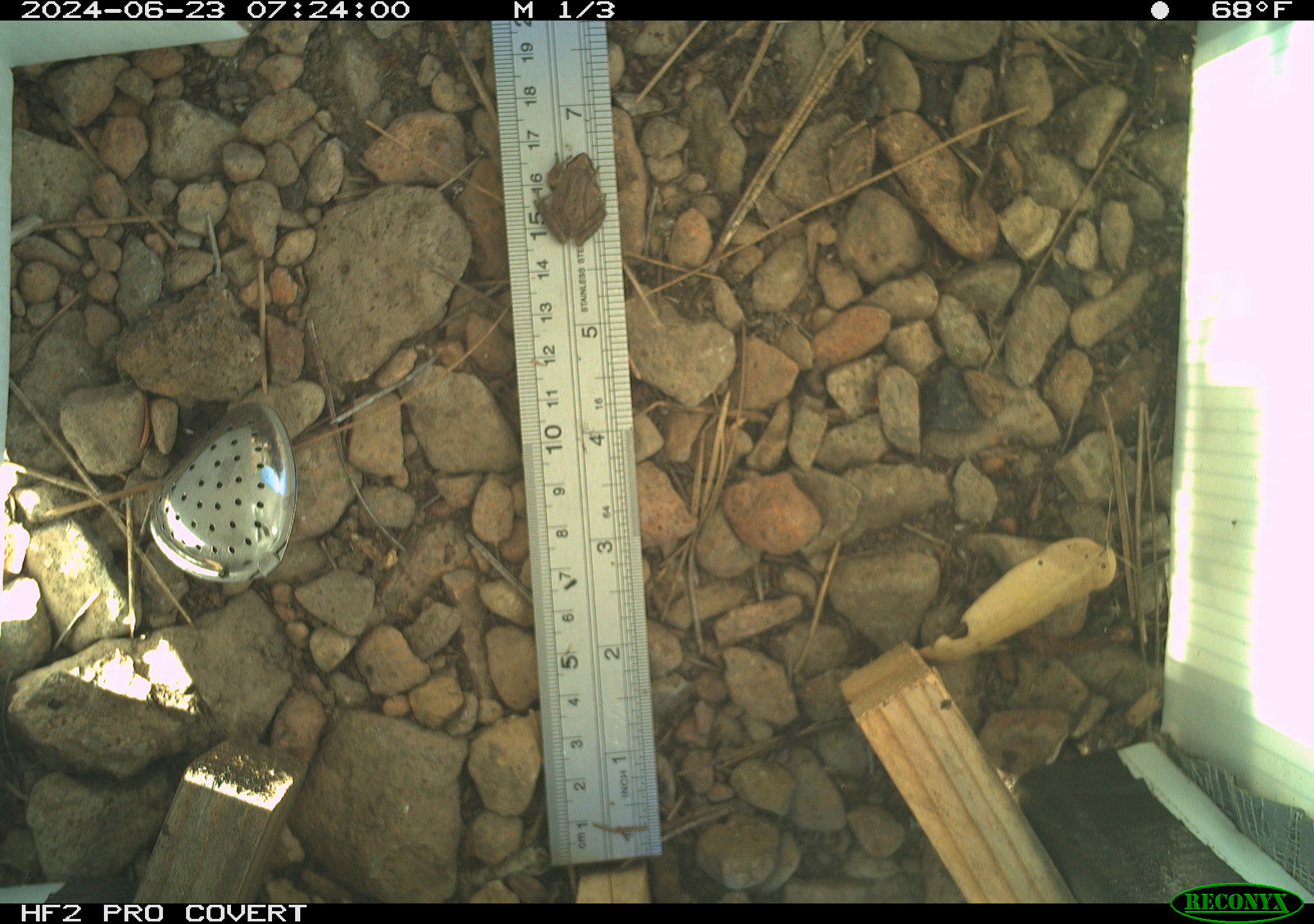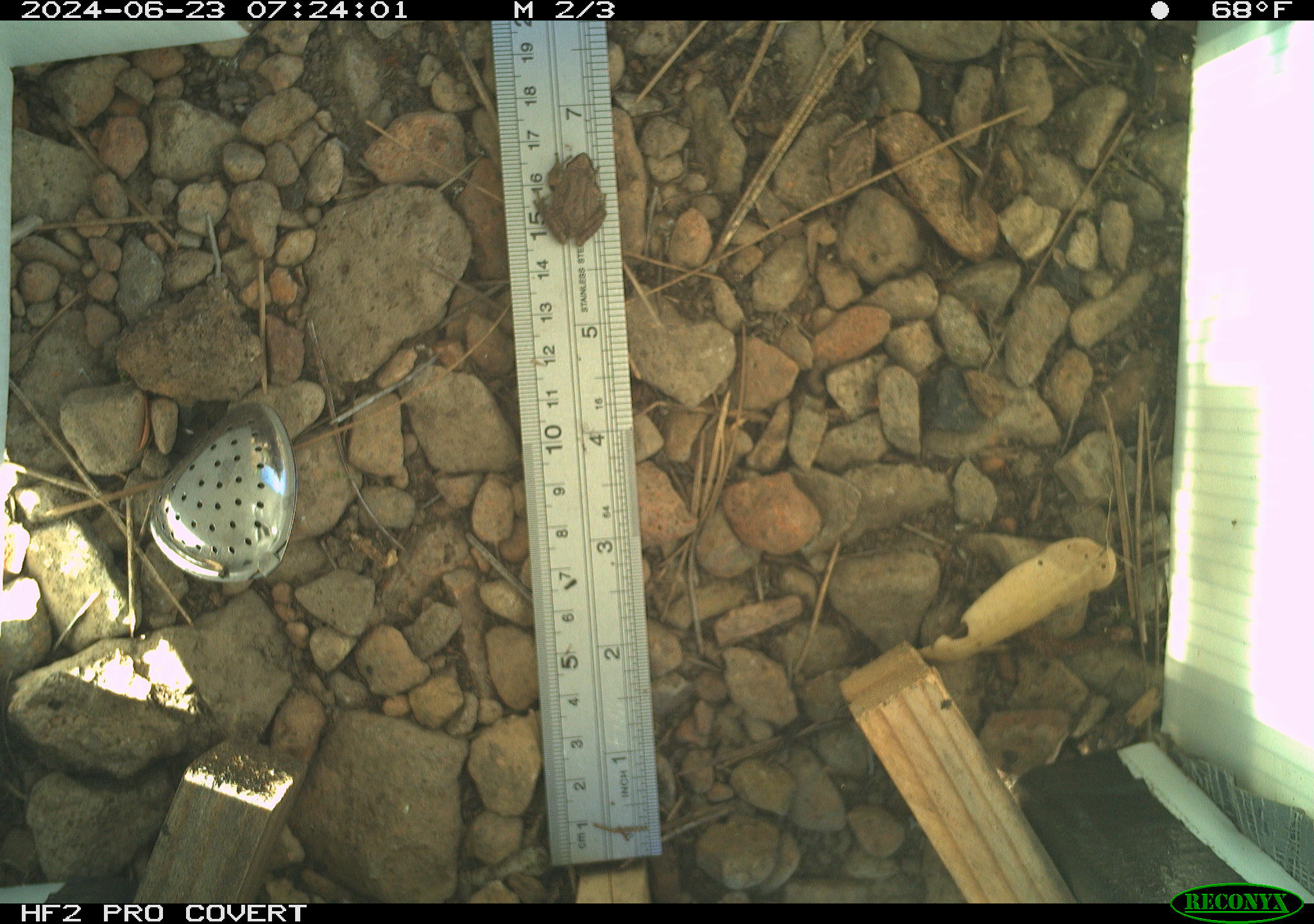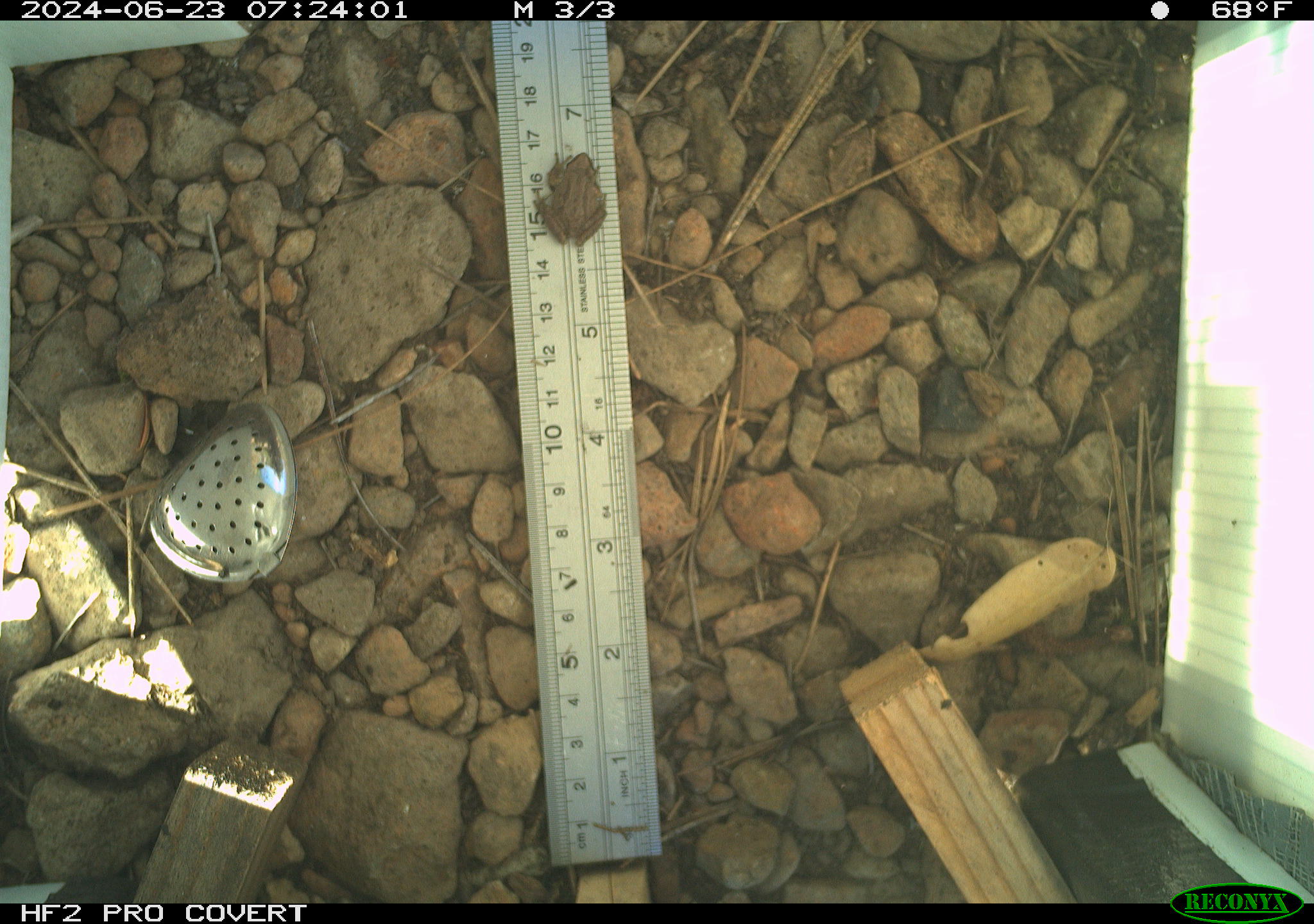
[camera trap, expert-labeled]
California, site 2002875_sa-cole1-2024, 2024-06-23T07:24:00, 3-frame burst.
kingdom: Animalia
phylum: Chordata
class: Amphibia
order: Anura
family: Hylidae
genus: Pseudacris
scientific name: Pseudacris regilla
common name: sierran treefrog